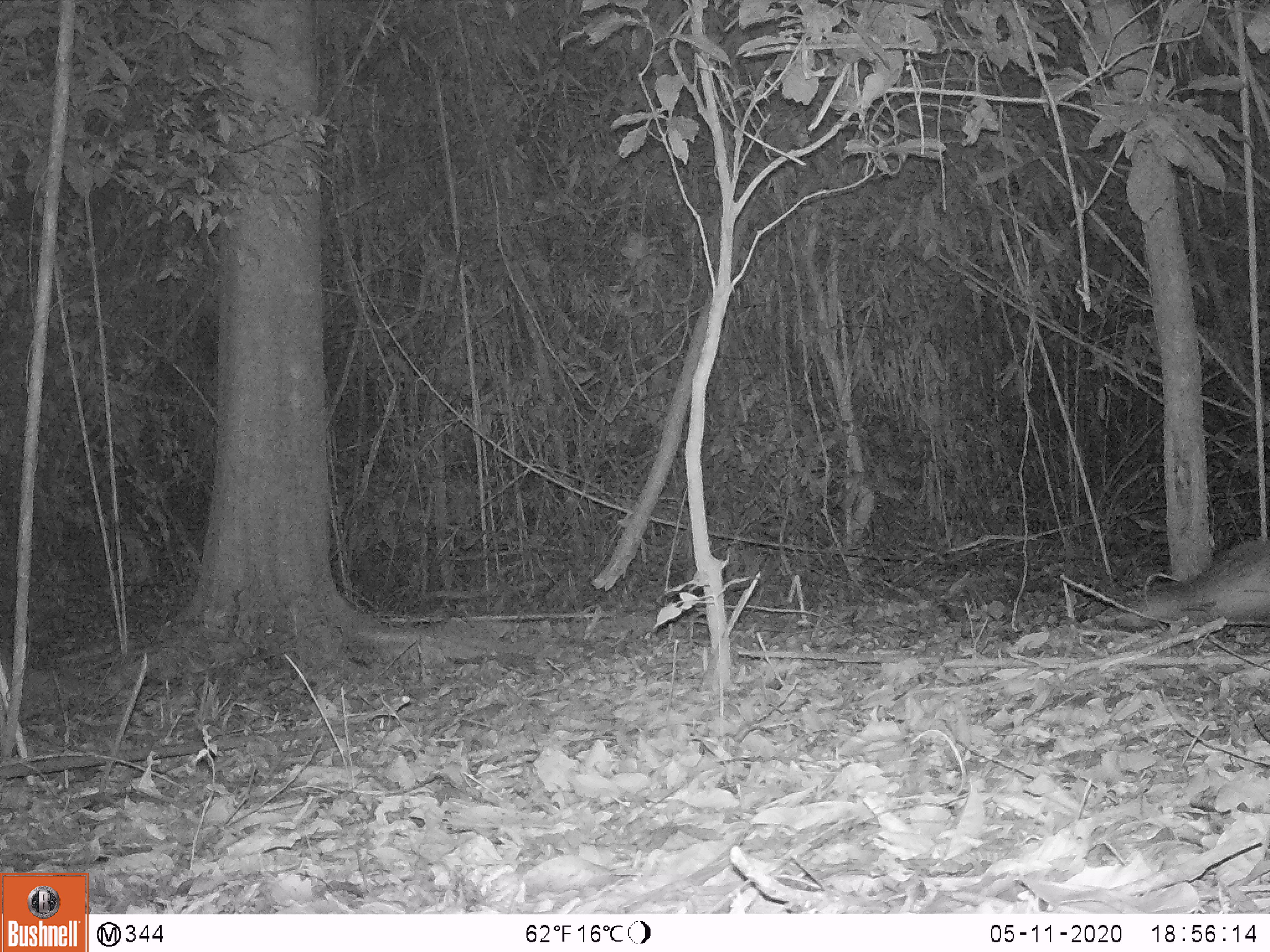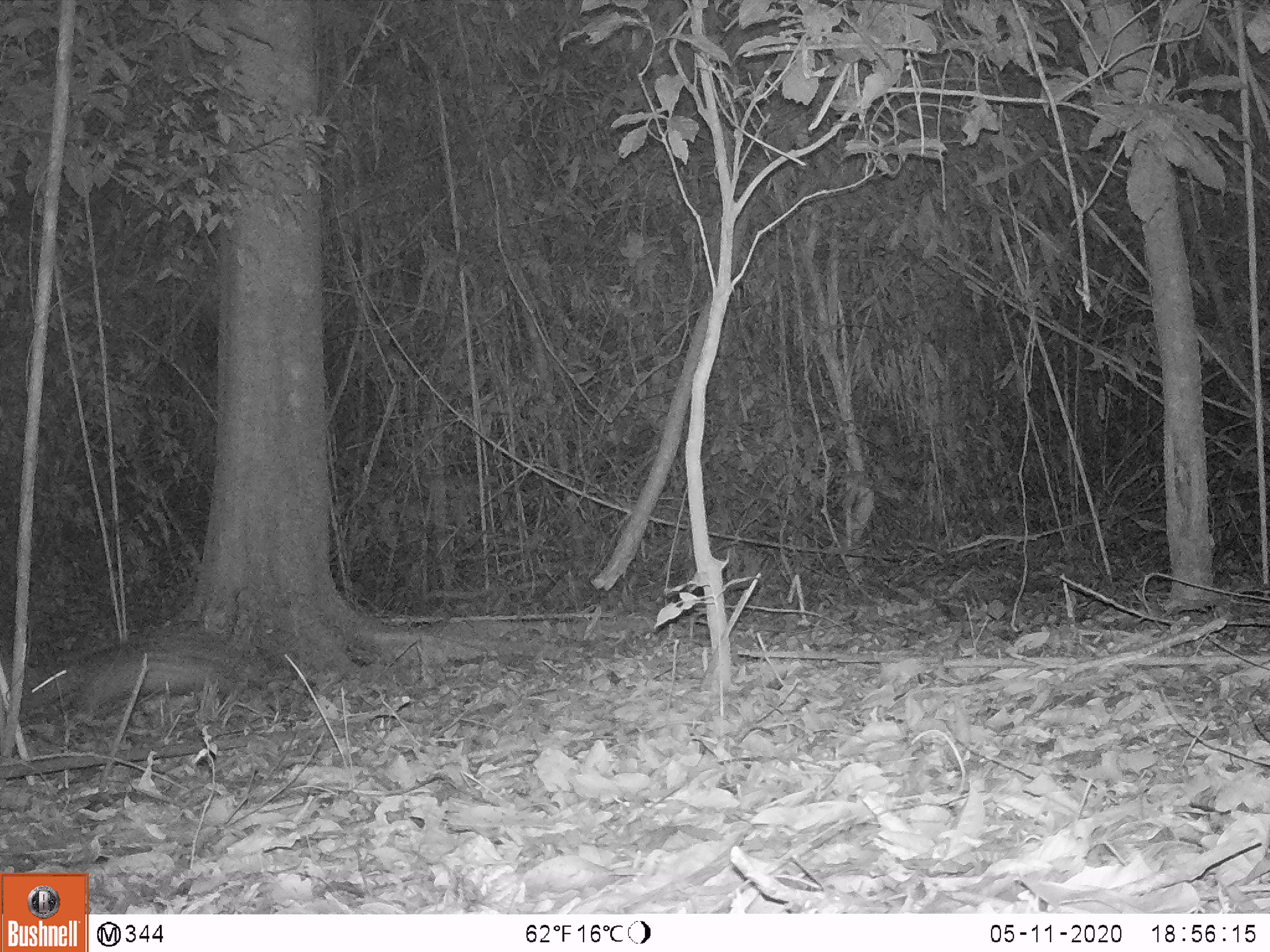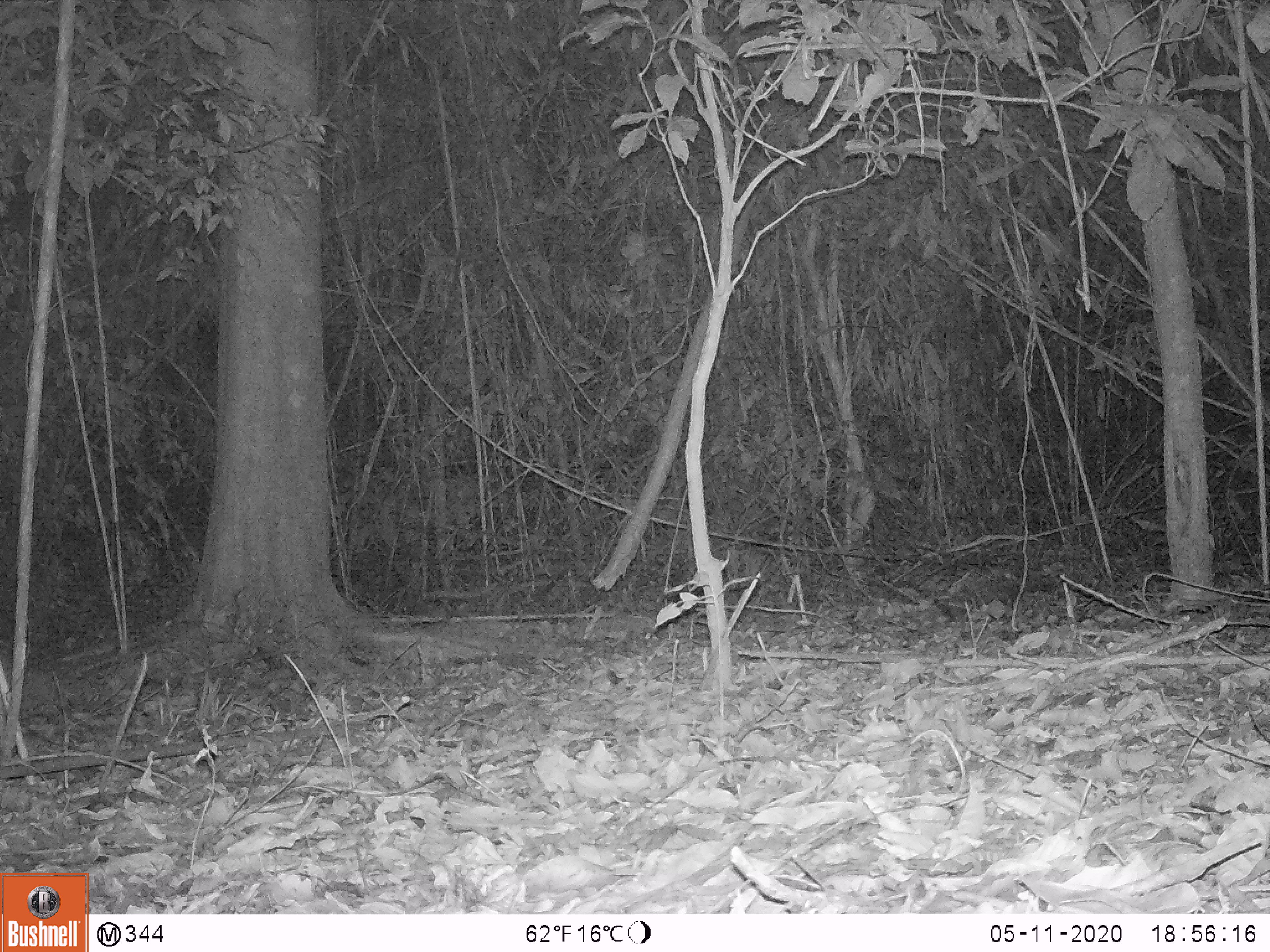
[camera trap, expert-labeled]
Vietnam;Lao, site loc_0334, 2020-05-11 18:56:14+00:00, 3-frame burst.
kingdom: Animalia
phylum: Chordata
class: Mammalia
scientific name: Mammalia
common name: mammal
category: unidentified small mammal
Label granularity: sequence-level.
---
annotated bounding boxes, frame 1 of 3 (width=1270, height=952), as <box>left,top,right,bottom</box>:
unidentified small mammal: <box>1113,531,1269,631</box>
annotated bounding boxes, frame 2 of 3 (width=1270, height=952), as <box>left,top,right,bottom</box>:
unidentified small mammal: <box>22,632,265,715</box>